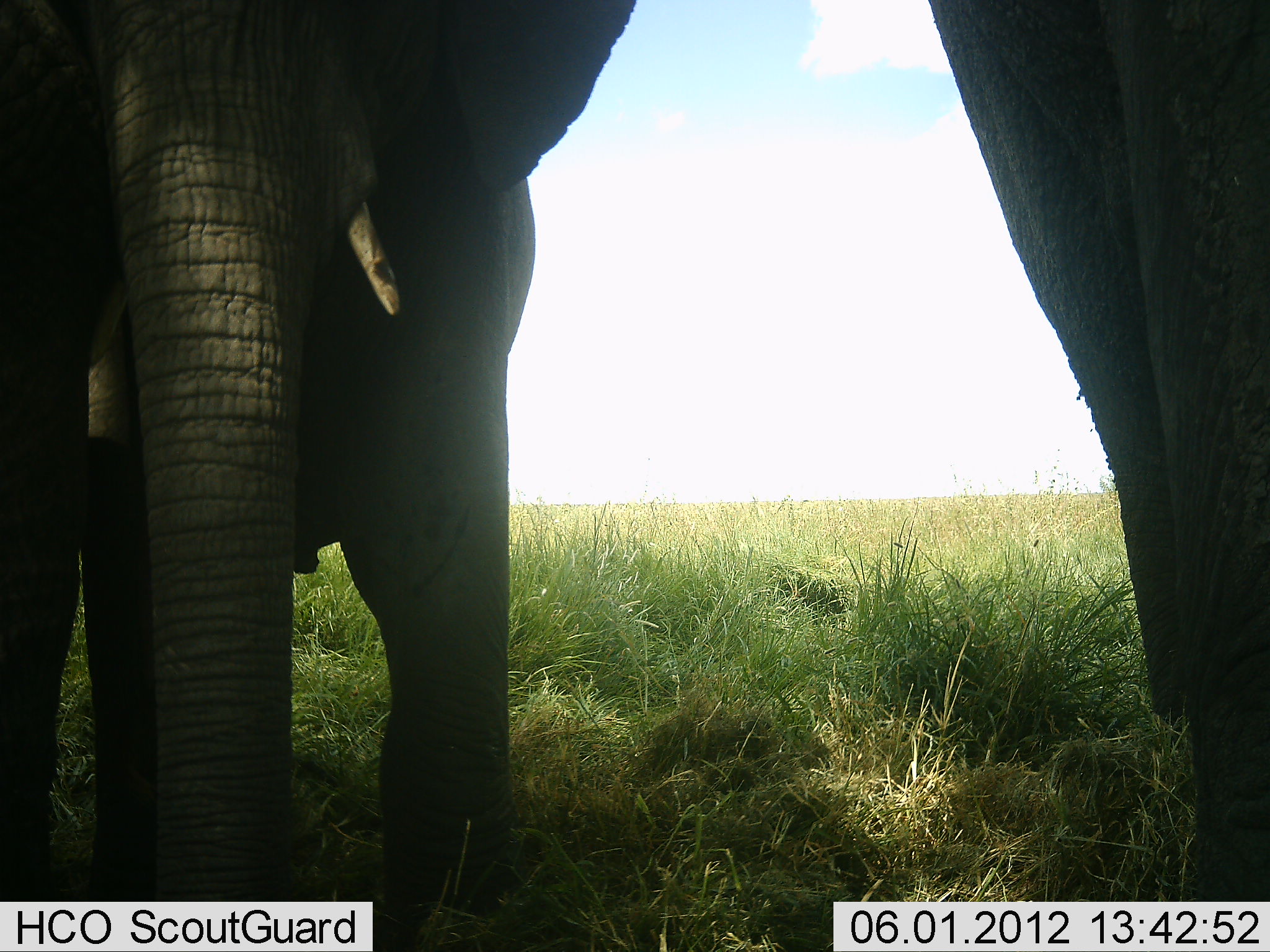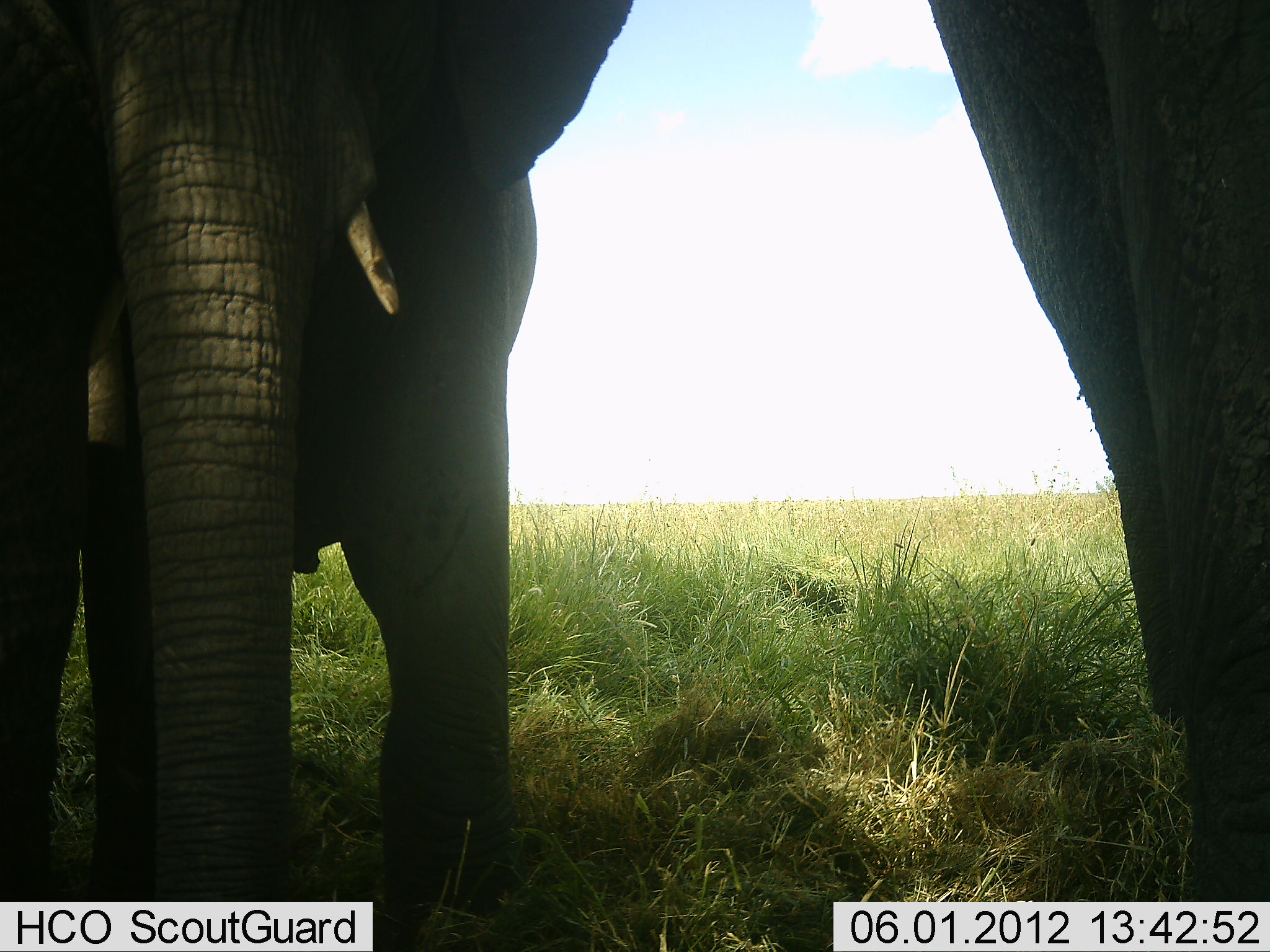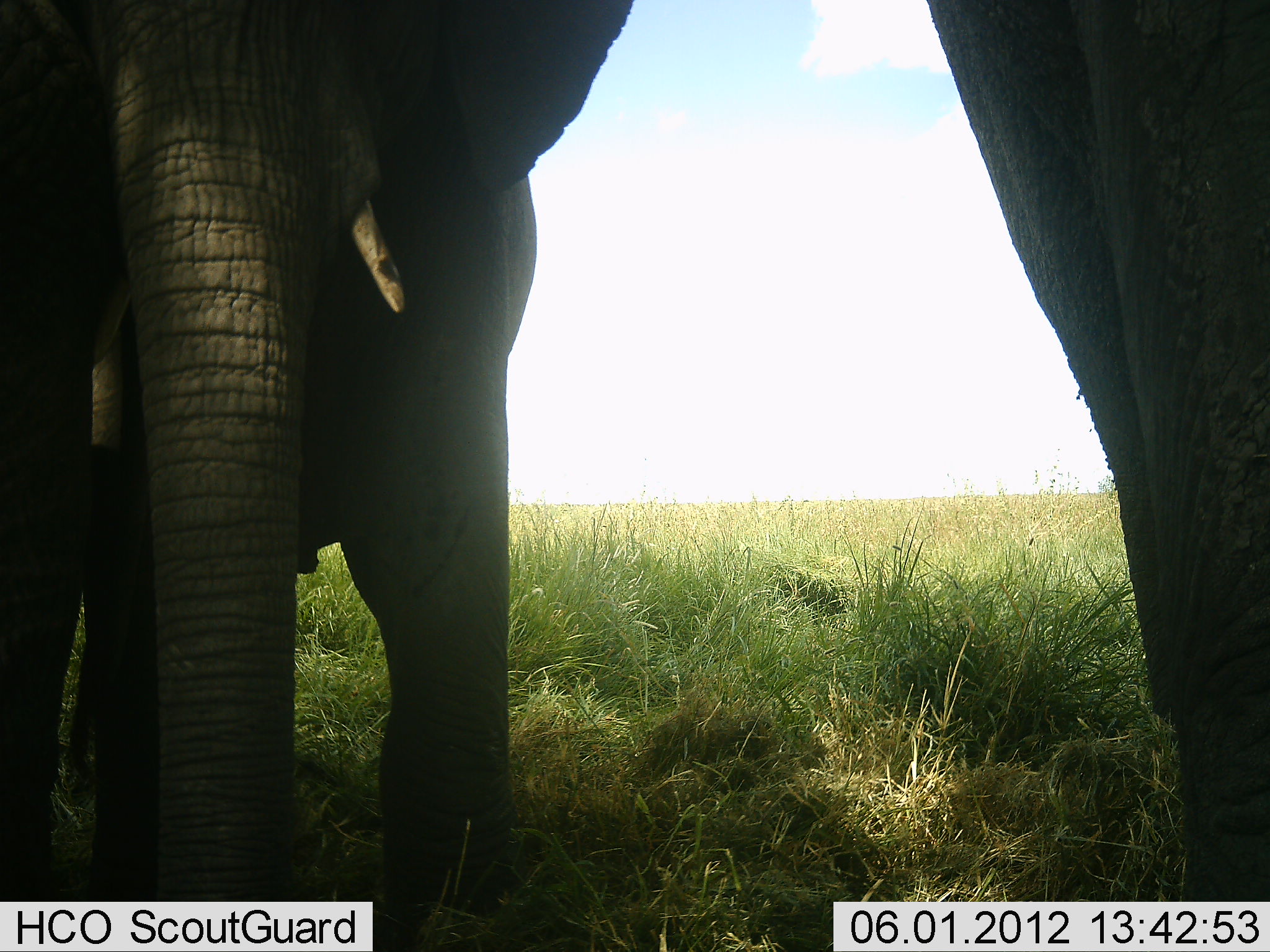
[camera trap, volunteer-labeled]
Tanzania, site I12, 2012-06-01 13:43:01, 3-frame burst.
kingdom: Animalia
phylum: Chordata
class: Mammalia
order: Proboscidea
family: Elephantidae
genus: Loxodonta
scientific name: Loxodonta africana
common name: african bush elephant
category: elephant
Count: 2.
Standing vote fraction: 100%.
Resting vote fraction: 0%.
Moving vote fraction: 0%.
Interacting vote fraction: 0%.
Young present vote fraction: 0%.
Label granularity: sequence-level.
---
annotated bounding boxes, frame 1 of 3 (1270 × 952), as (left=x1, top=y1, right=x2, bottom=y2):
animal: (left=0, top=1, right=644, bottom=952); (left=922, top=0, right=1269, bottom=952)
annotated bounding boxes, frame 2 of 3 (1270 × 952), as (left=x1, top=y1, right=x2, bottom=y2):
animal: (left=1, top=1, right=631, bottom=952); (left=921, top=1, right=1270, bottom=951)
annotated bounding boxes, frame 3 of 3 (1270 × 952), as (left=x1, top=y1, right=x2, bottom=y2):
animal: (left=1, top=0, right=634, bottom=951); (left=921, top=1, right=1270, bottom=951)